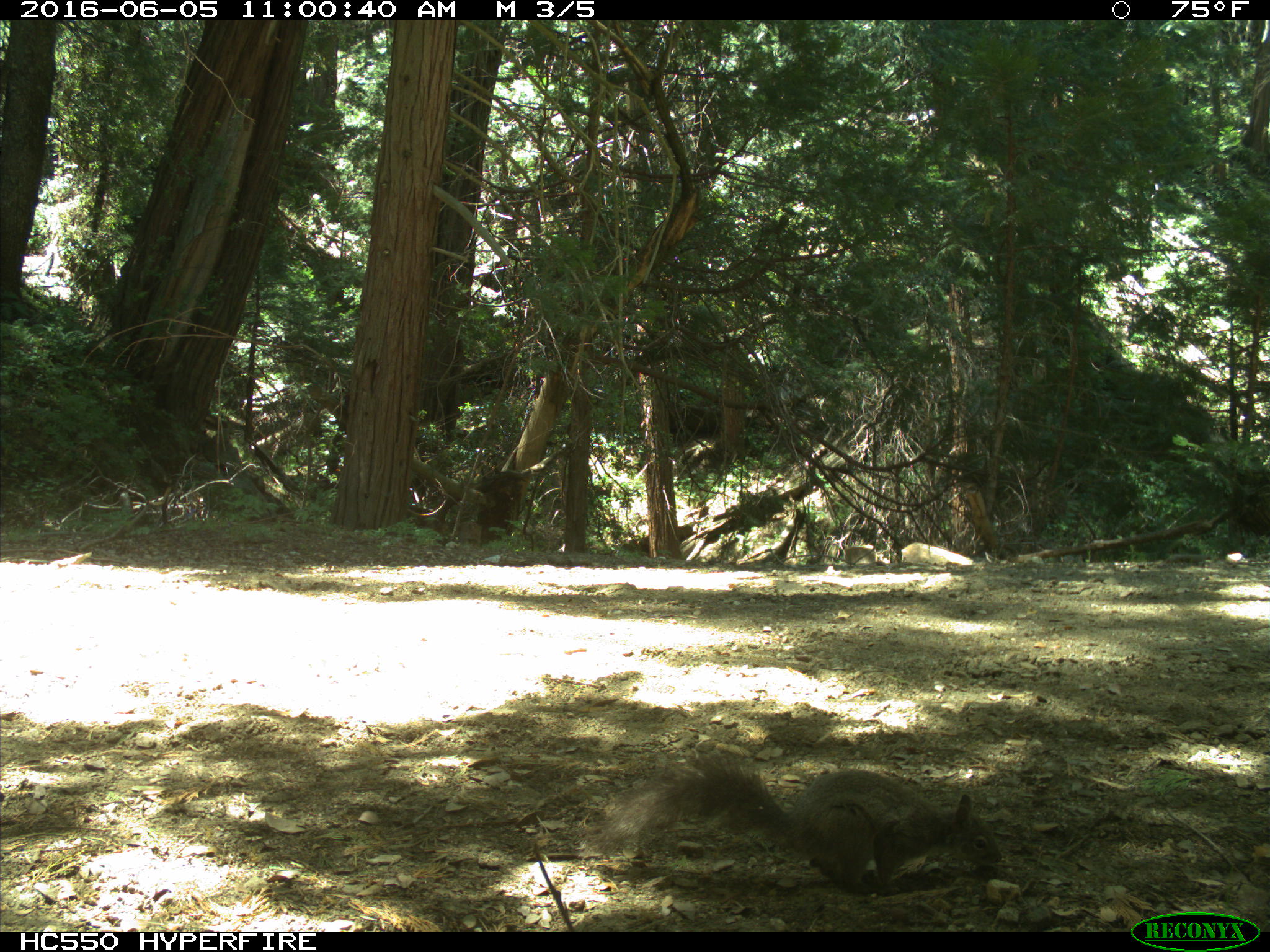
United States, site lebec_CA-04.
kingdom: Animalia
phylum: Chordata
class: Mammalia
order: Rodentia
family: Sciuridae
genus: Sciurus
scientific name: Sciurus carolinensis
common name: eastern gray squirrel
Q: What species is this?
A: Sciurus carolinensis (eastern gray squirrel).